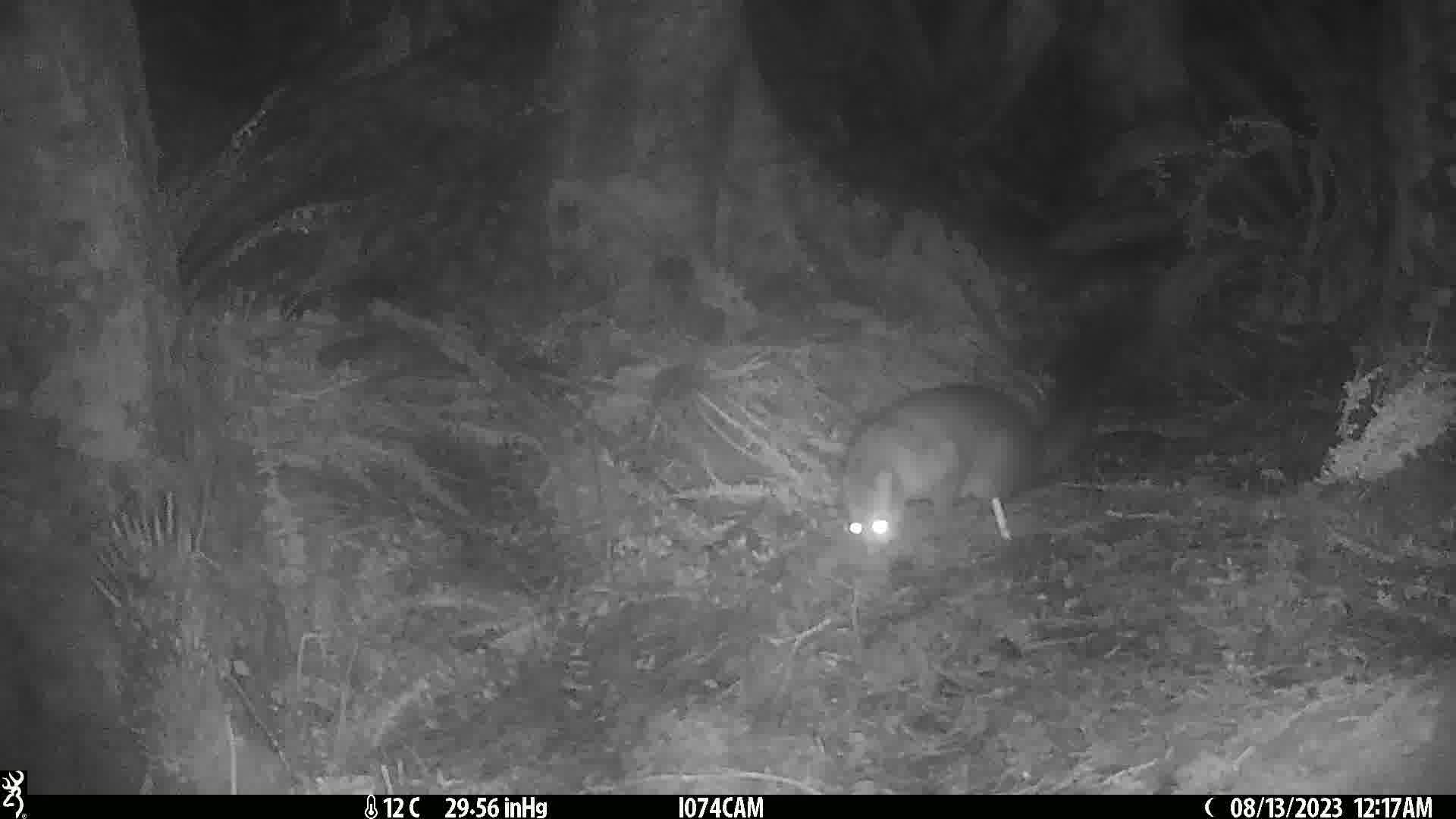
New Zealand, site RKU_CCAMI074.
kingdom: Animalia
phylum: Chordata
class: Mammalia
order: Diprotodontia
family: Phalangeridae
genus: Trichosurus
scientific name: Trichosurus vulpecula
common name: common brushtail possum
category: possum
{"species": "possum (common brushtail possum) (Trichosurus vulpecula)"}